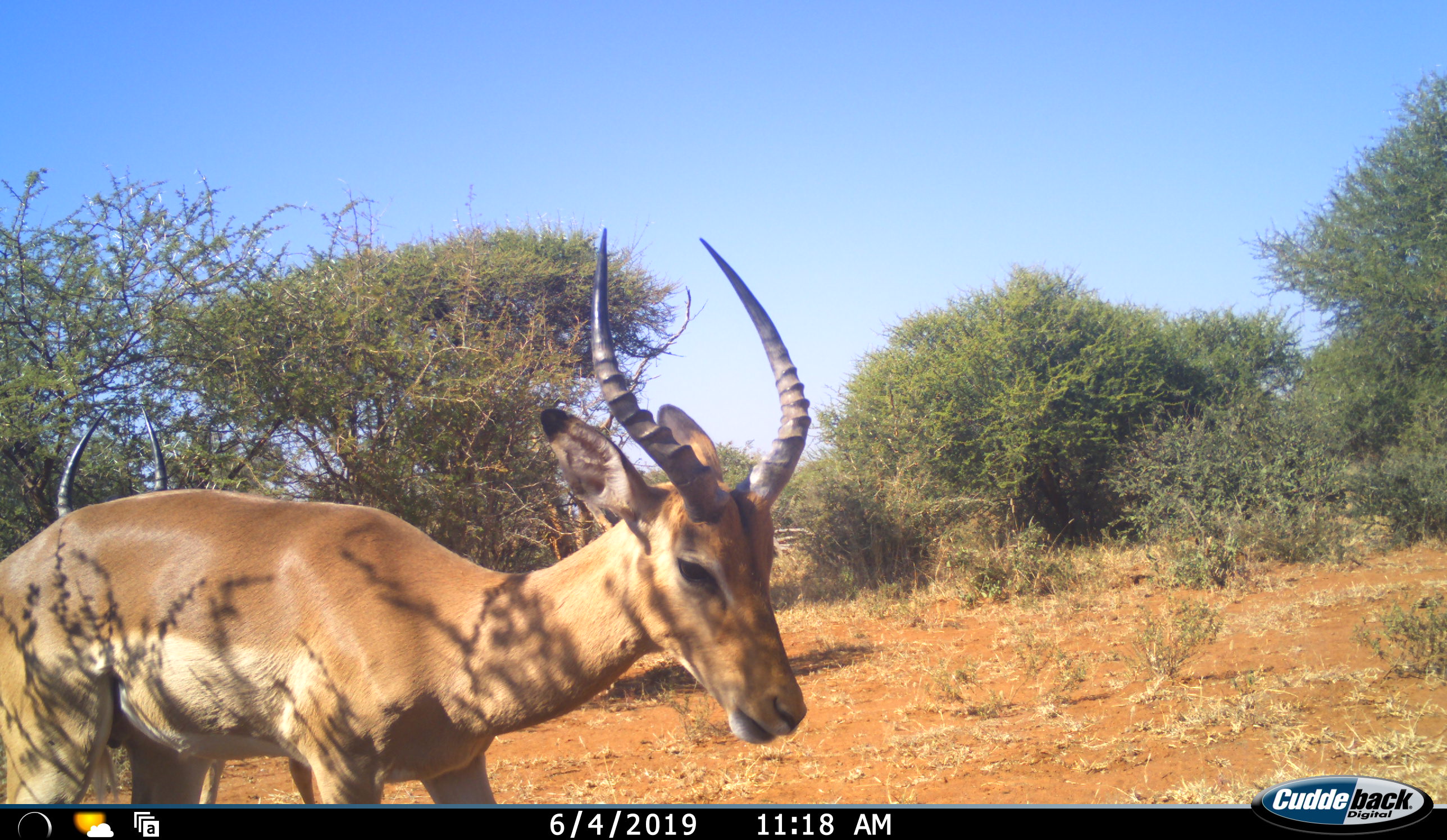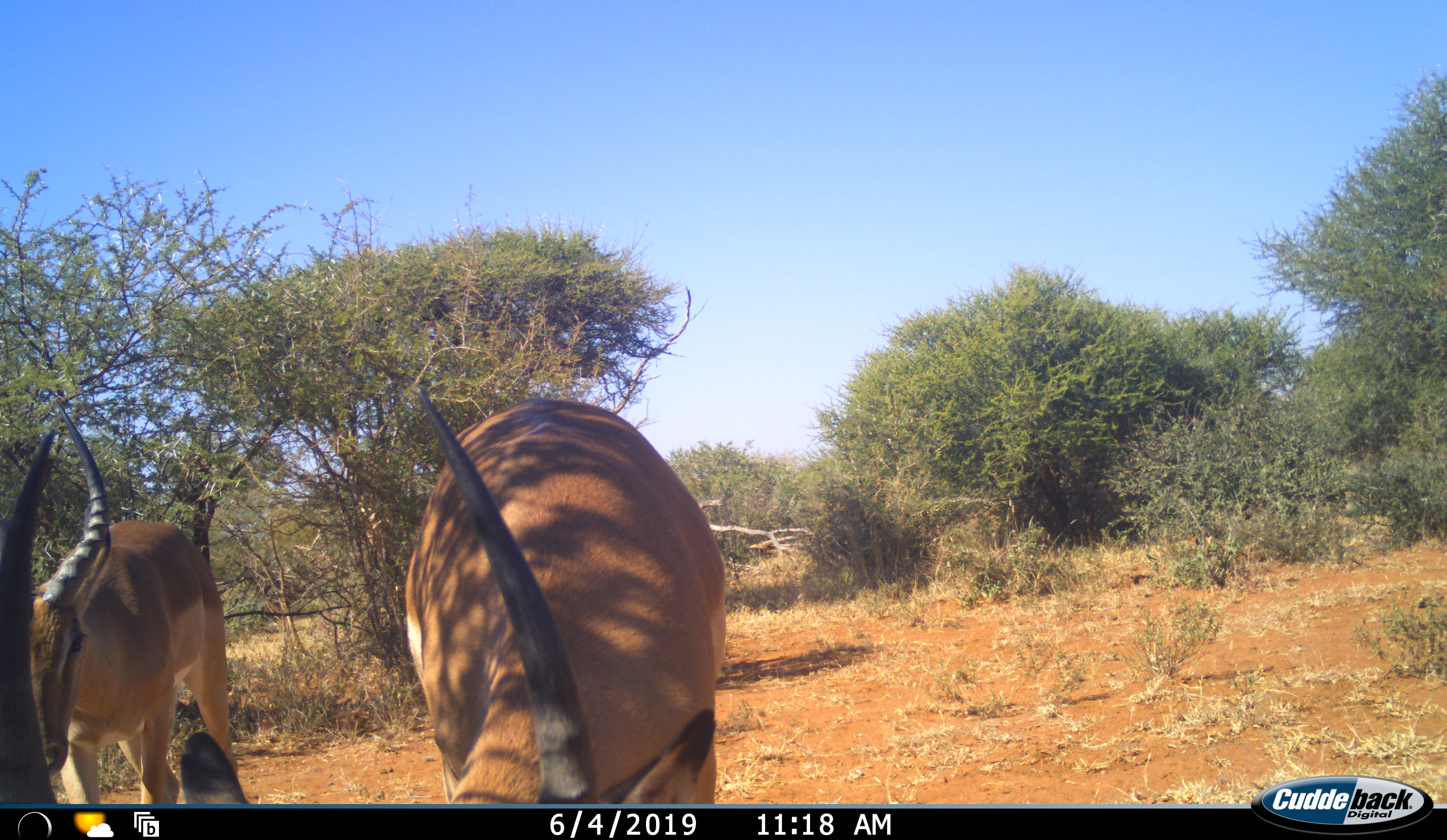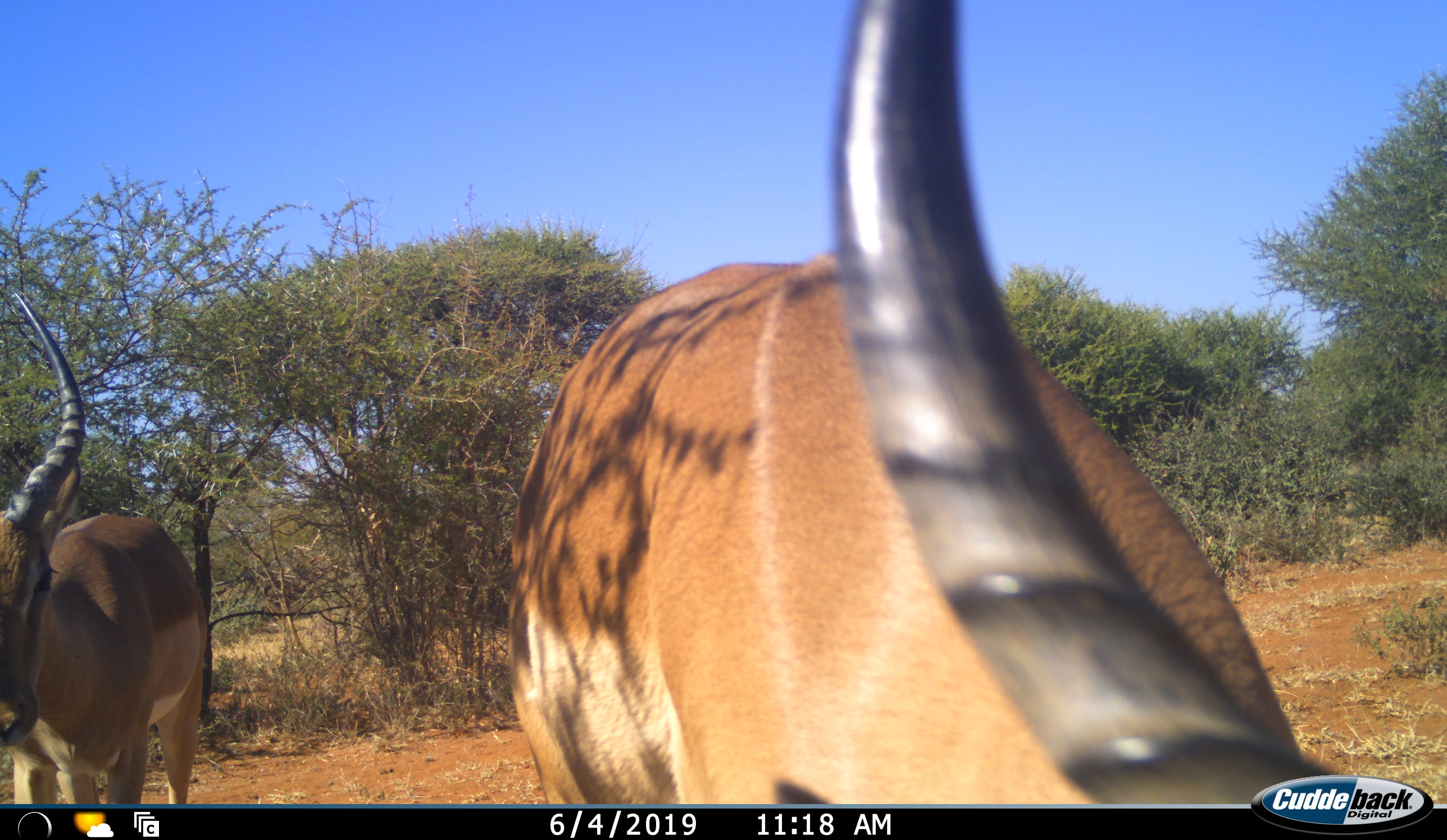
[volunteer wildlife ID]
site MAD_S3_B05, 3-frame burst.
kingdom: Animalia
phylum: Chordata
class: Mammalia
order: Artiodactyla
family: Bovidae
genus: Aepyceros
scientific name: Aepyceros melampus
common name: impala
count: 2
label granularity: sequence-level